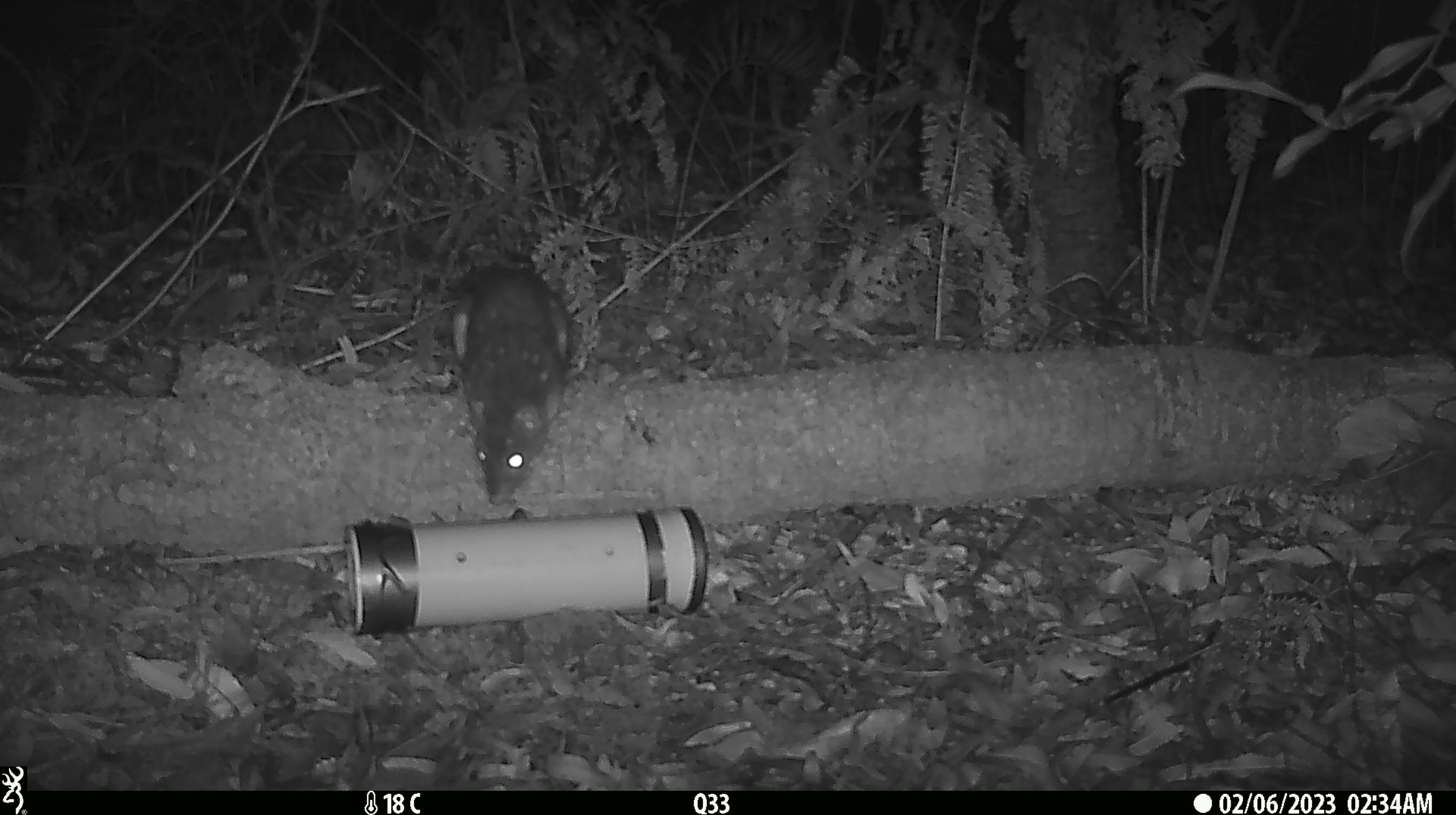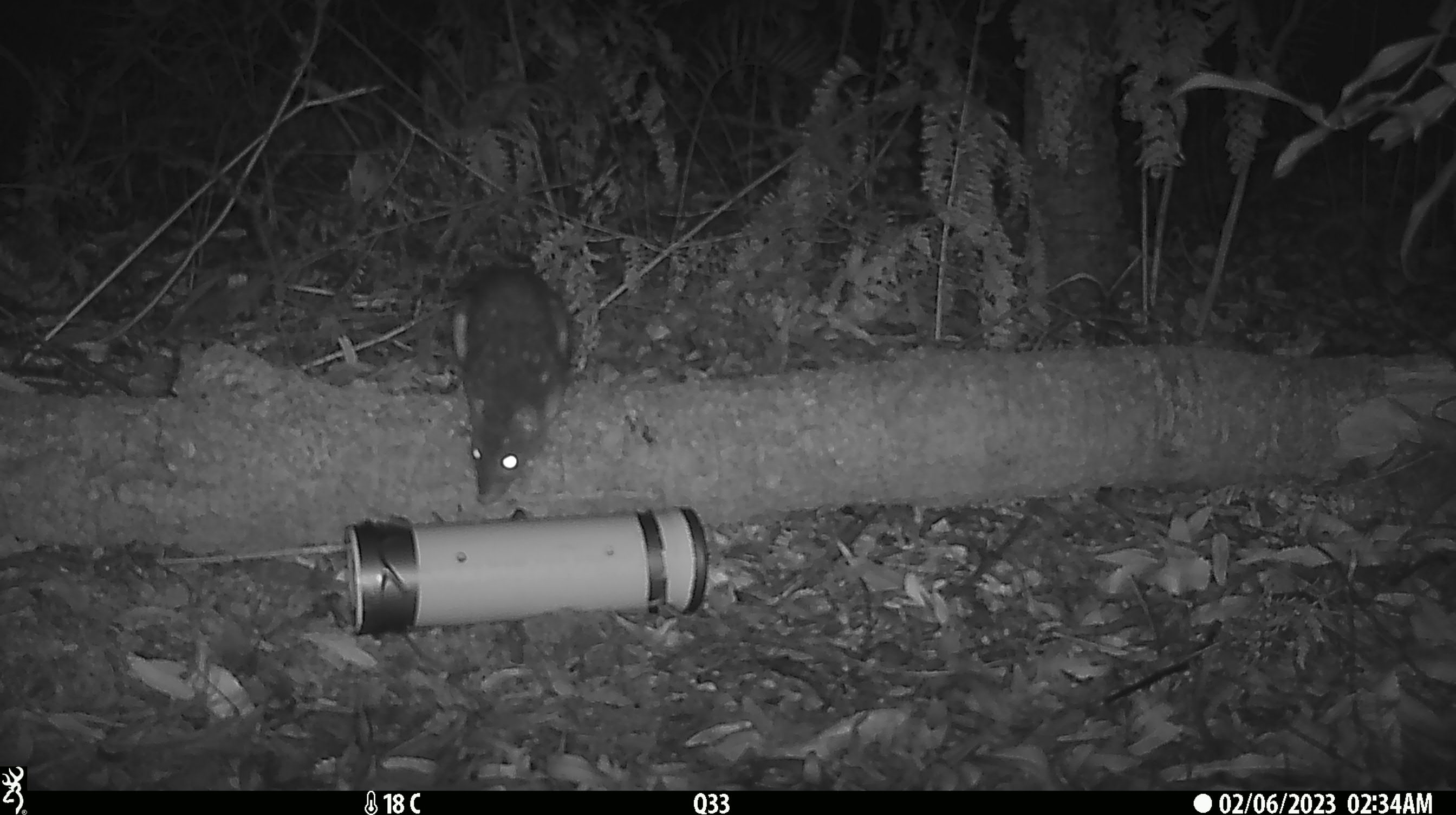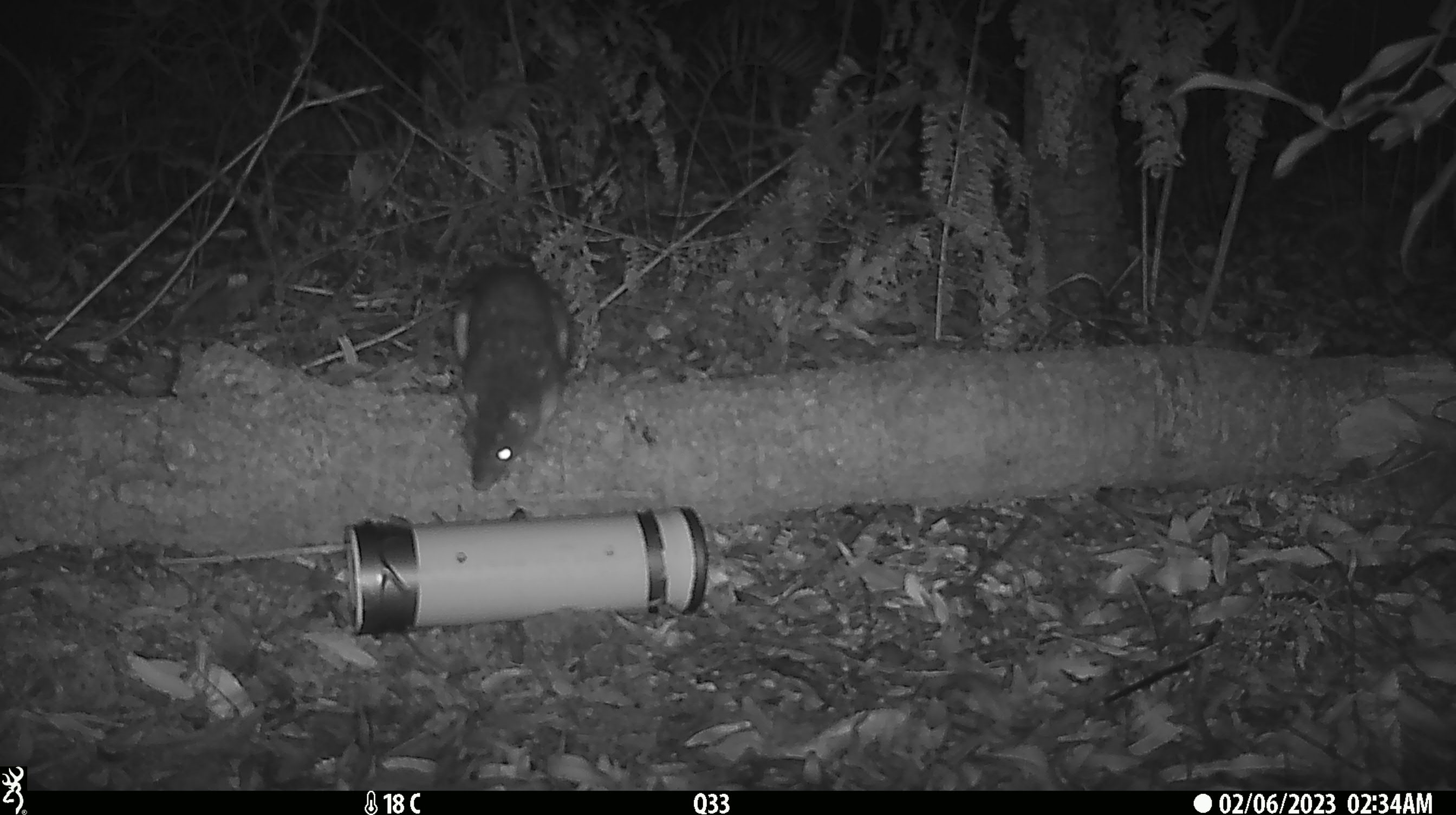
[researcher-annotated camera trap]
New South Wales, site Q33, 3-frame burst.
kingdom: Animalia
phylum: Chordata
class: Mammalia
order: Dasyuromorphia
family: Dasyuridae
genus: Dasyurus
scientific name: Dasyurus maculatus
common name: spotted-tailed quoll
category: quoll